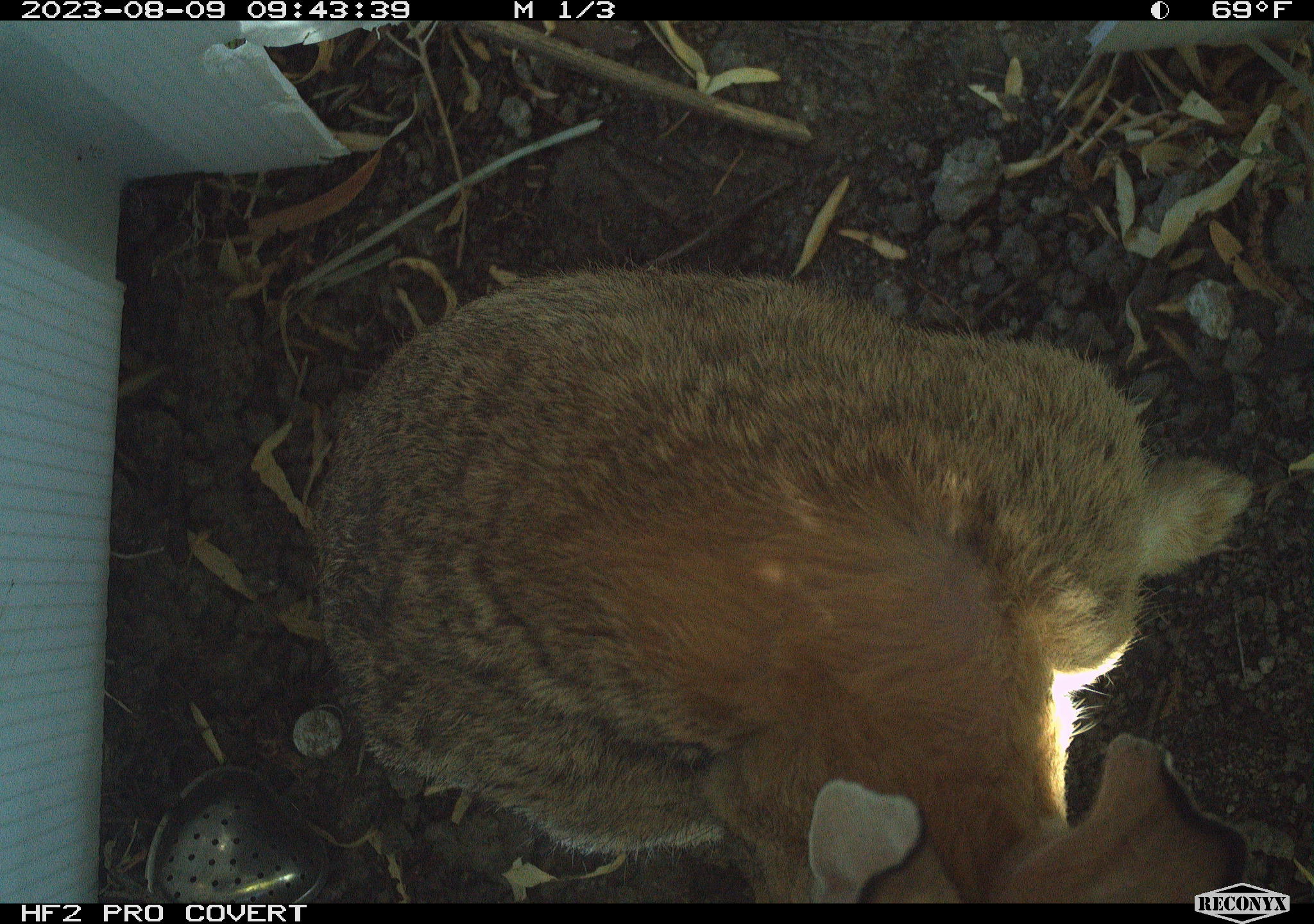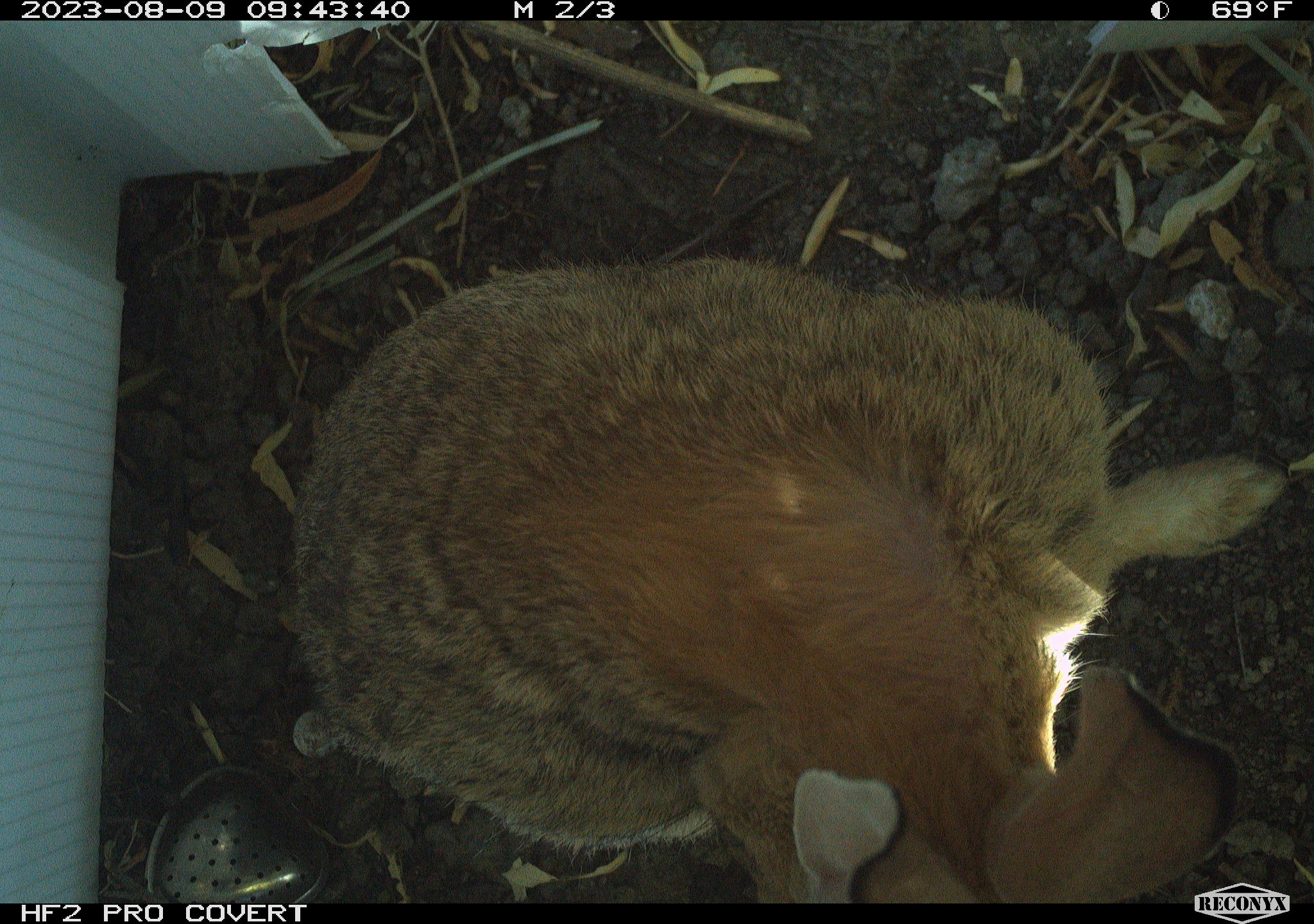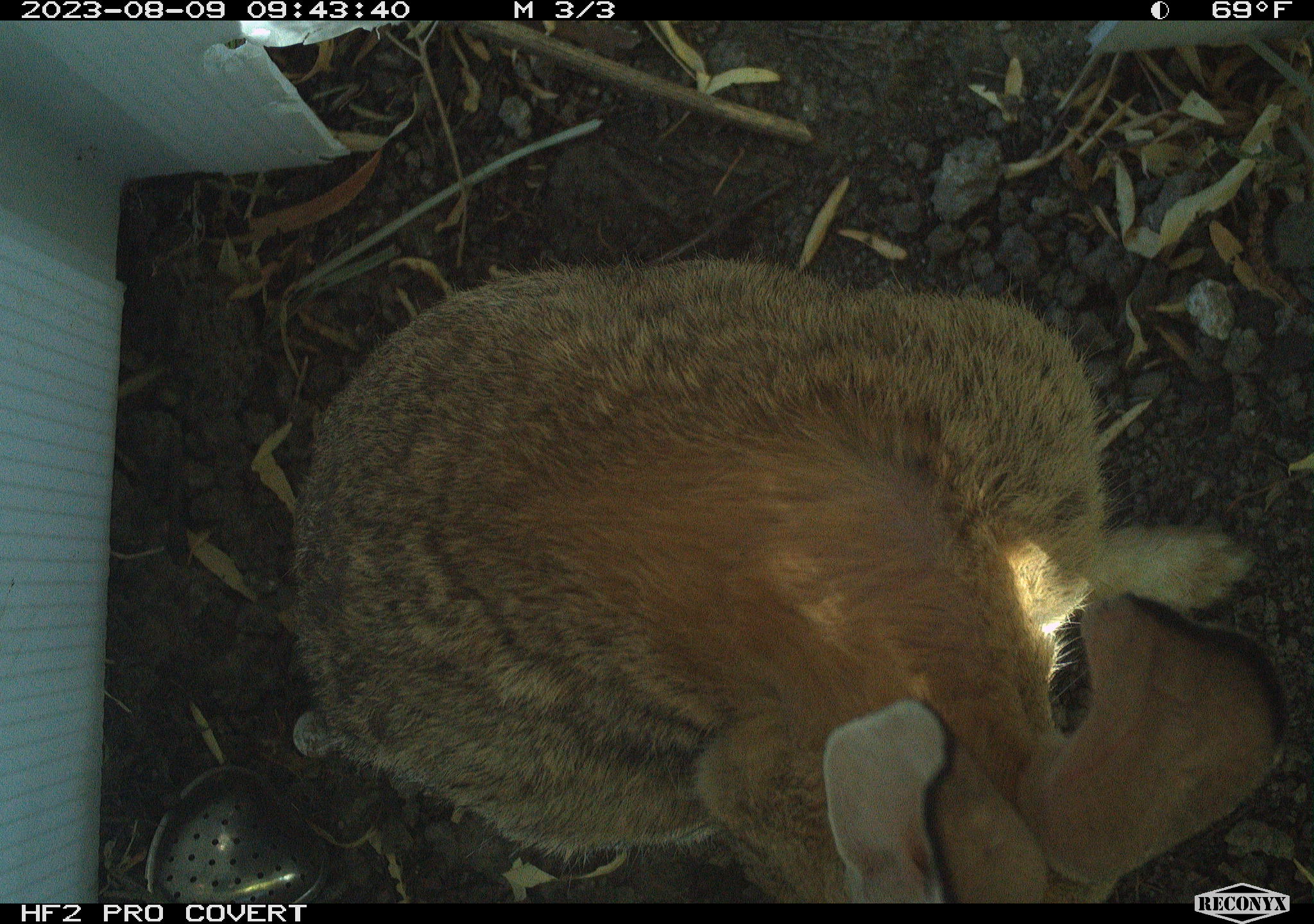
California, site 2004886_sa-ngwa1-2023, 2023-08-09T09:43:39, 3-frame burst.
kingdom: Animalia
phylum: Chordata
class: Mammalia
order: Lagomorpha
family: Leporidae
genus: Sylvilagus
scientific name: Sylvilagus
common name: cottontail rabbits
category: sylvilagus species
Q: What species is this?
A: Sylvilagus species (cottontail rabbits) (Sylvilagus).